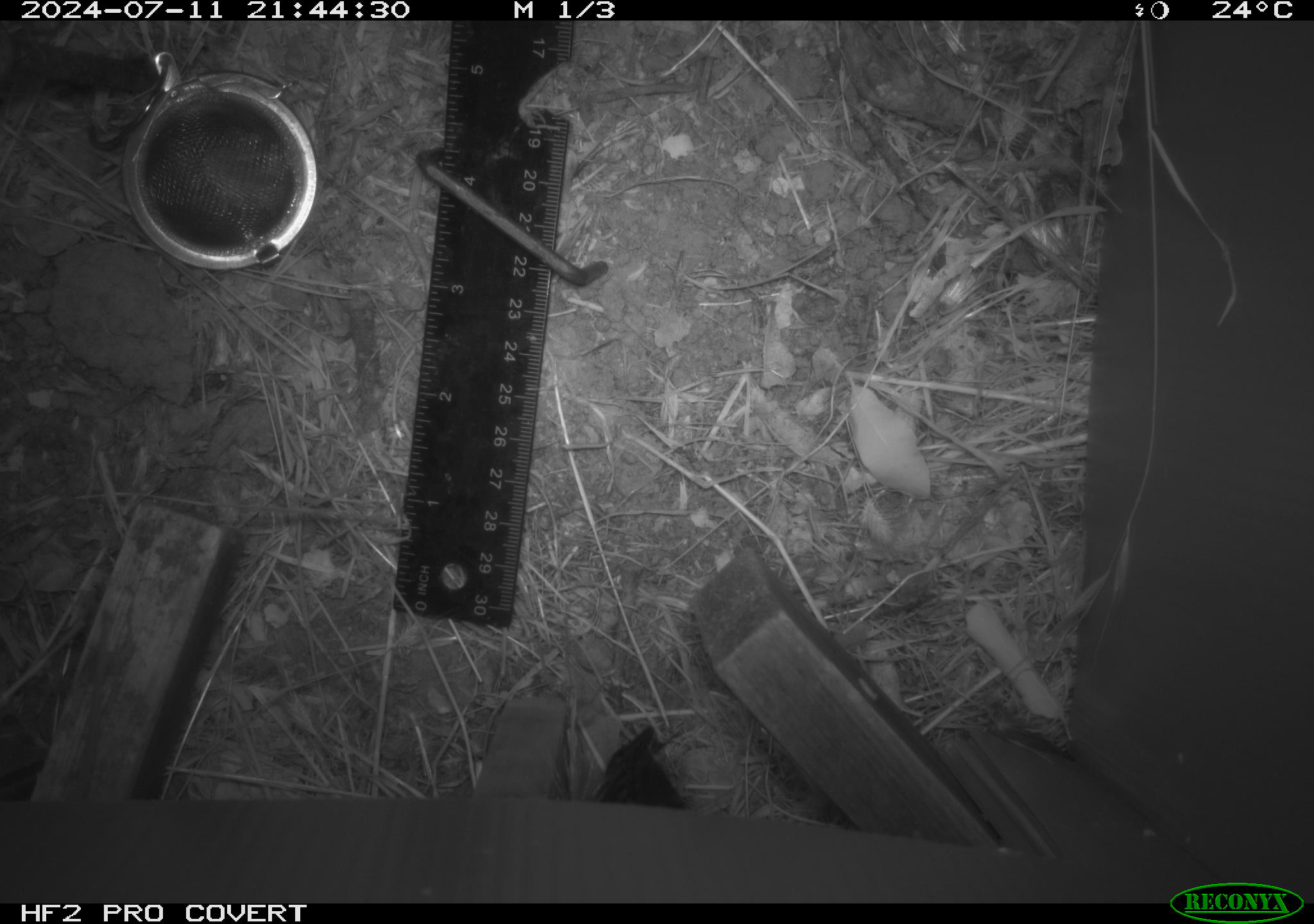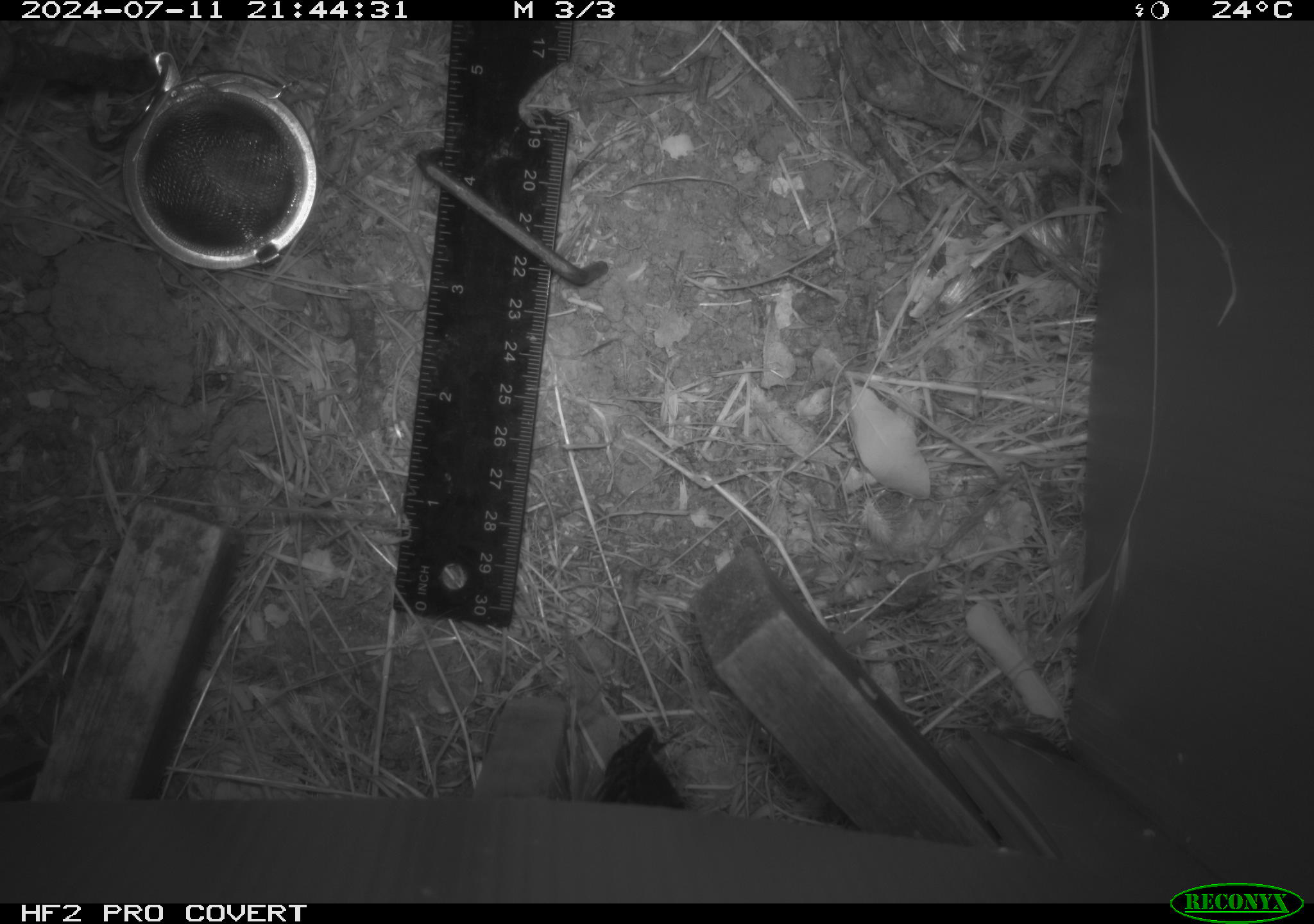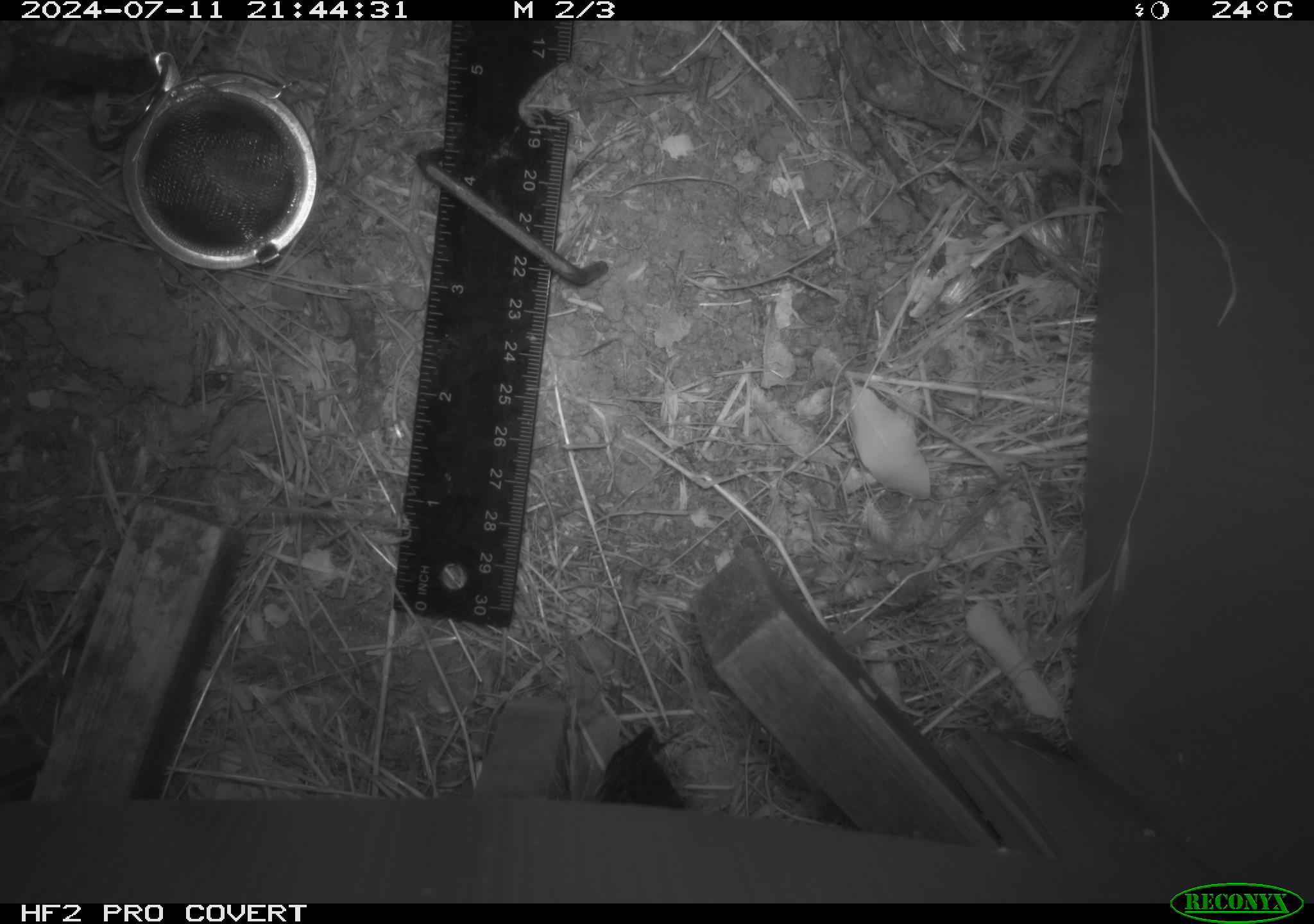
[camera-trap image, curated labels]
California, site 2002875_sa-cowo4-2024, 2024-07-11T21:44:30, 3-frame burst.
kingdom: Animalia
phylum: Chordata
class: Mammalia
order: Rodentia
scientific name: Rodentia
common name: mouse species